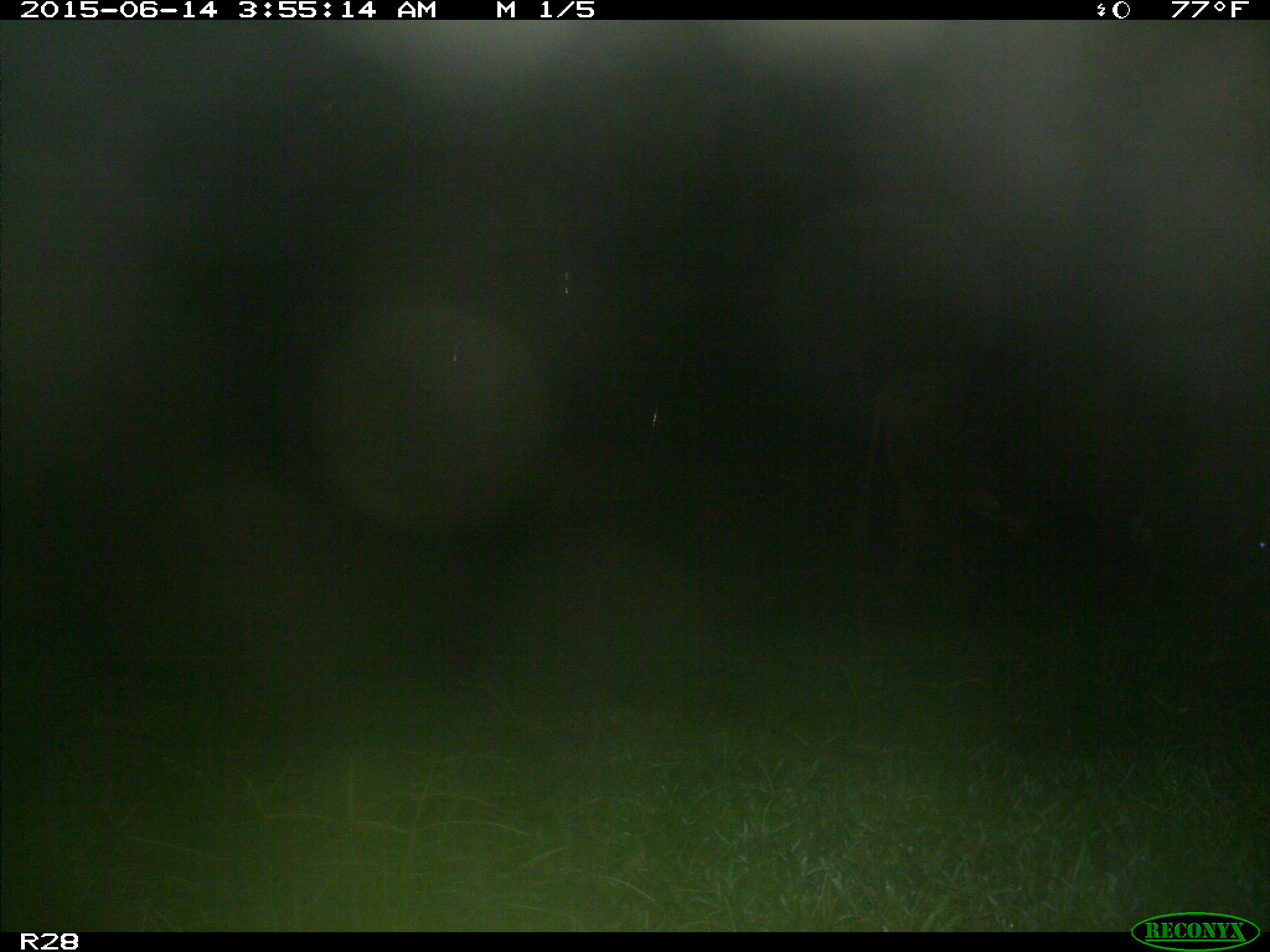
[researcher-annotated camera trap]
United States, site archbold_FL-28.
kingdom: Animalia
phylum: Chordata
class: Mammalia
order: Artiodactyla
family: Bovidae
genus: Bos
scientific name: Bos taurus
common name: domestic cow